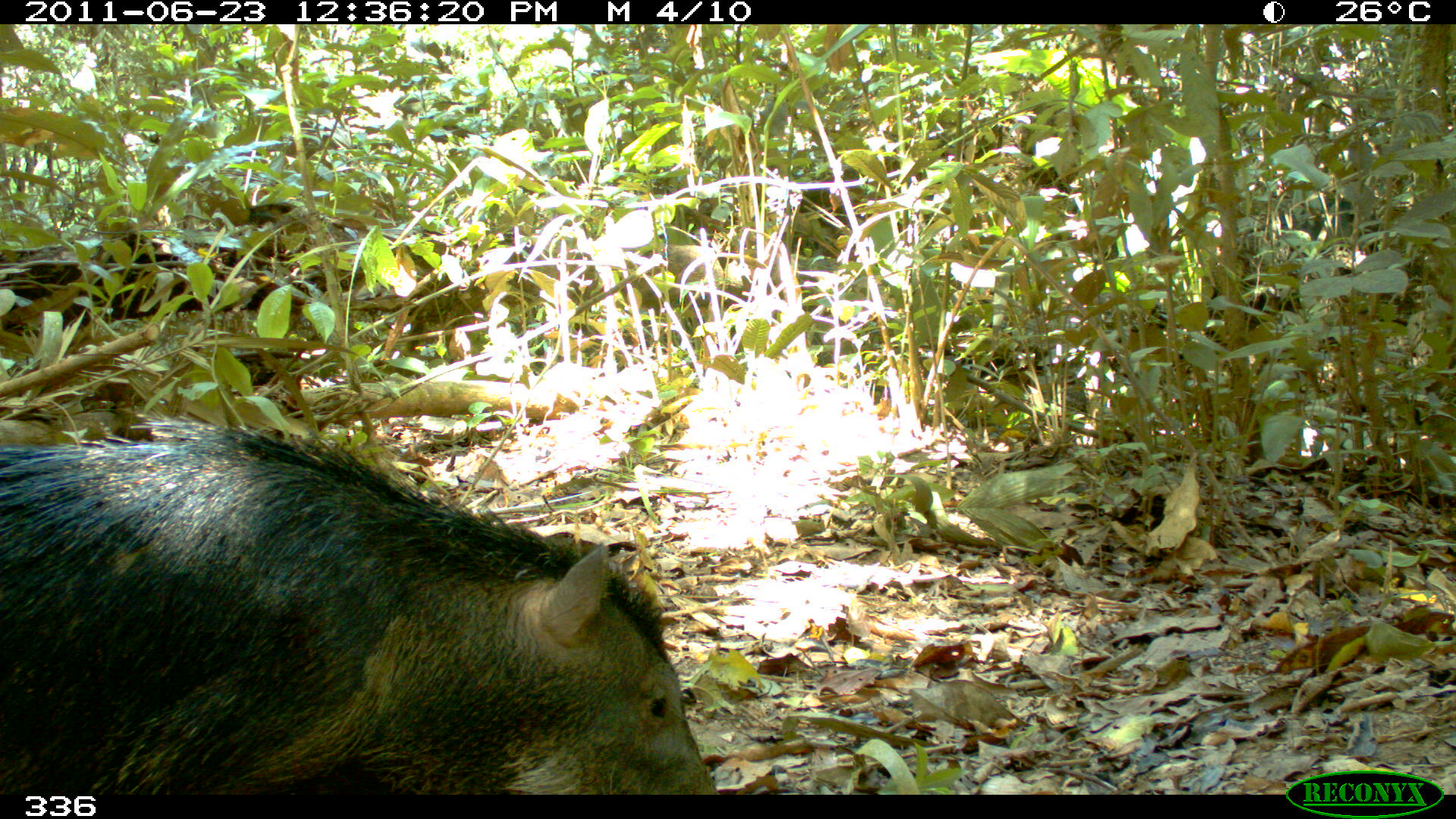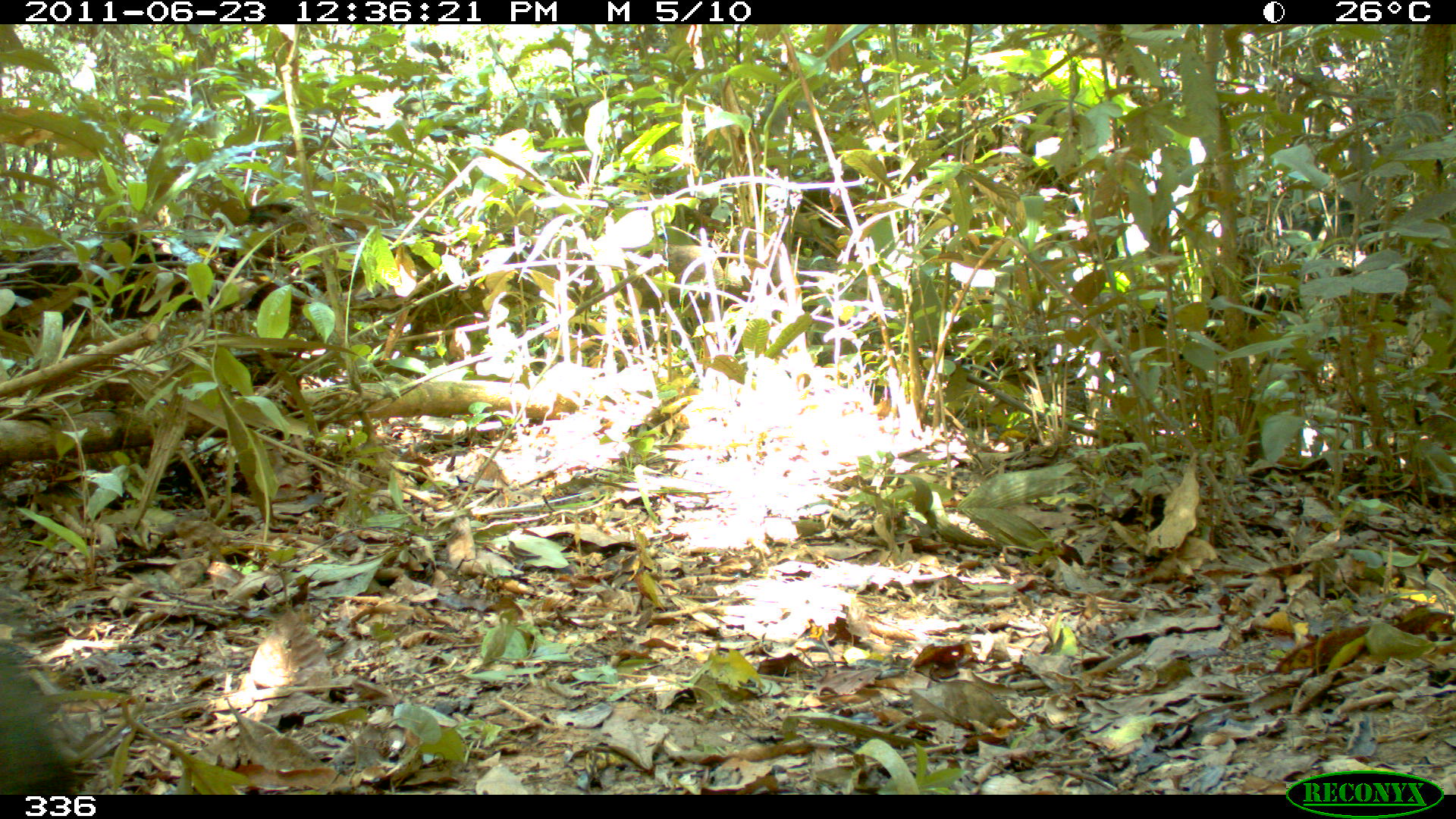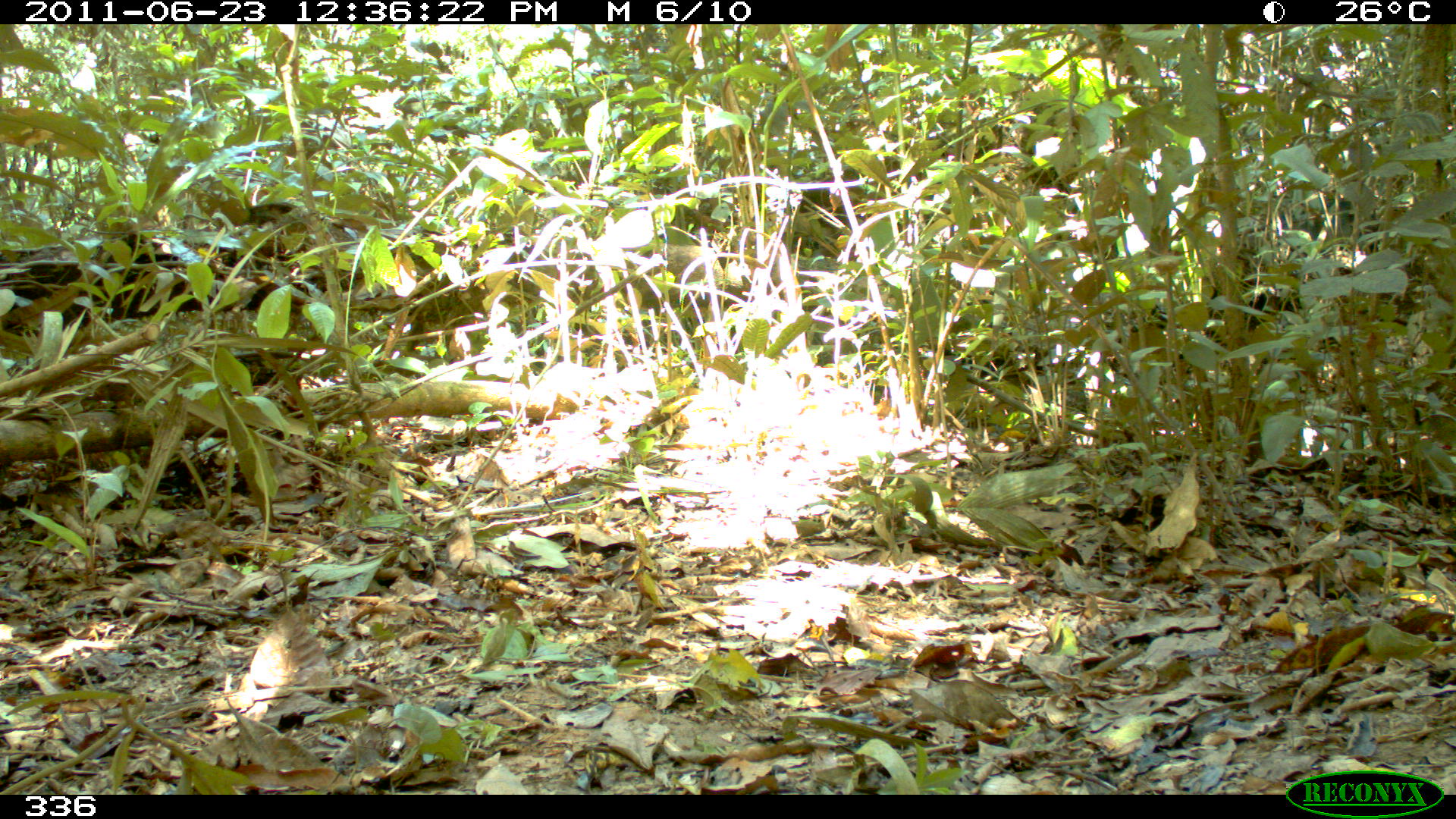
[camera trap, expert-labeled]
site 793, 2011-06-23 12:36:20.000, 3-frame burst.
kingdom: Animalia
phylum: Chordata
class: Mammalia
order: Artiodactyla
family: Tayassuidae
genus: Tayassu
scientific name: Tayassu pecari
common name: white-lipped peccary